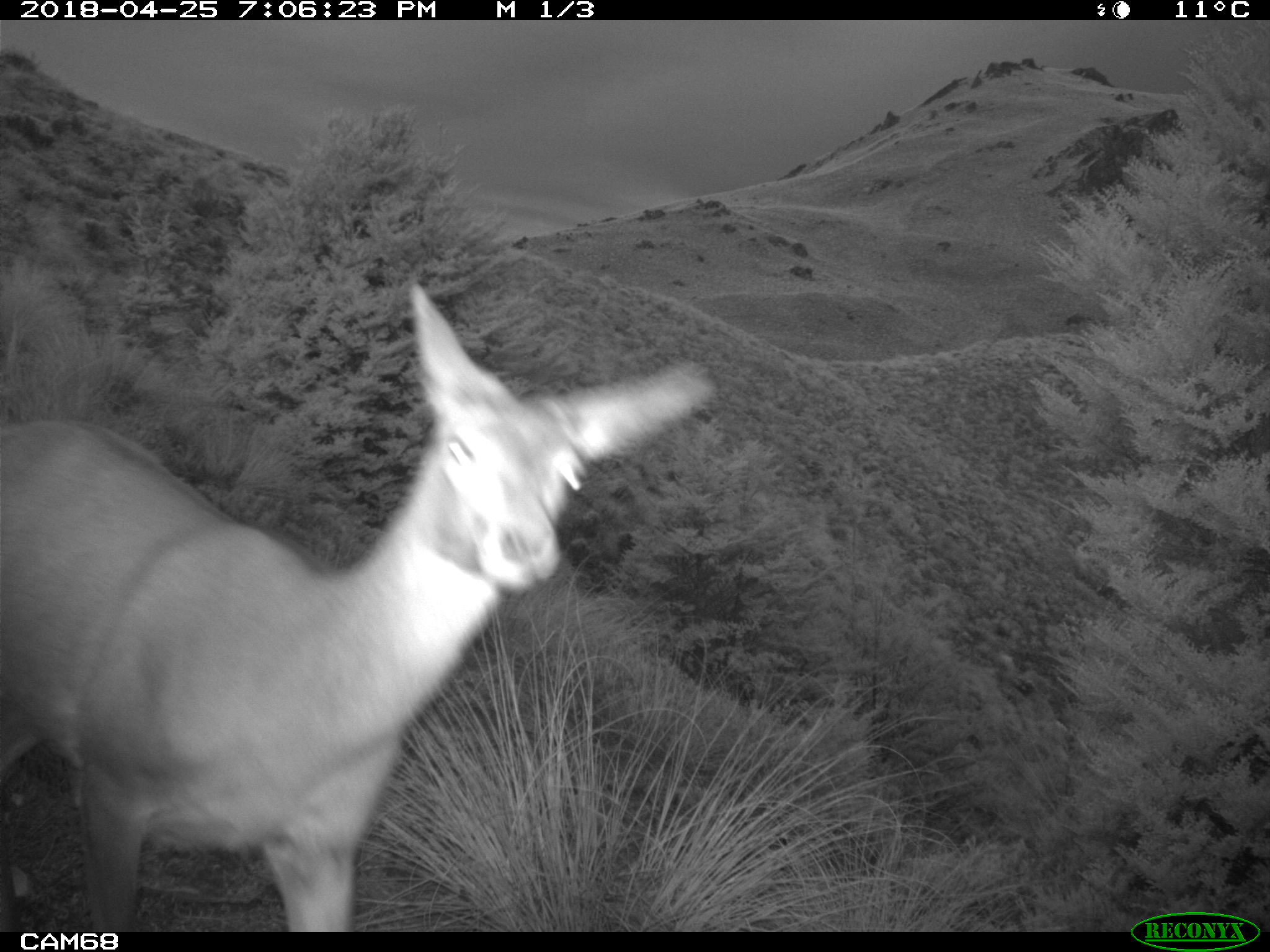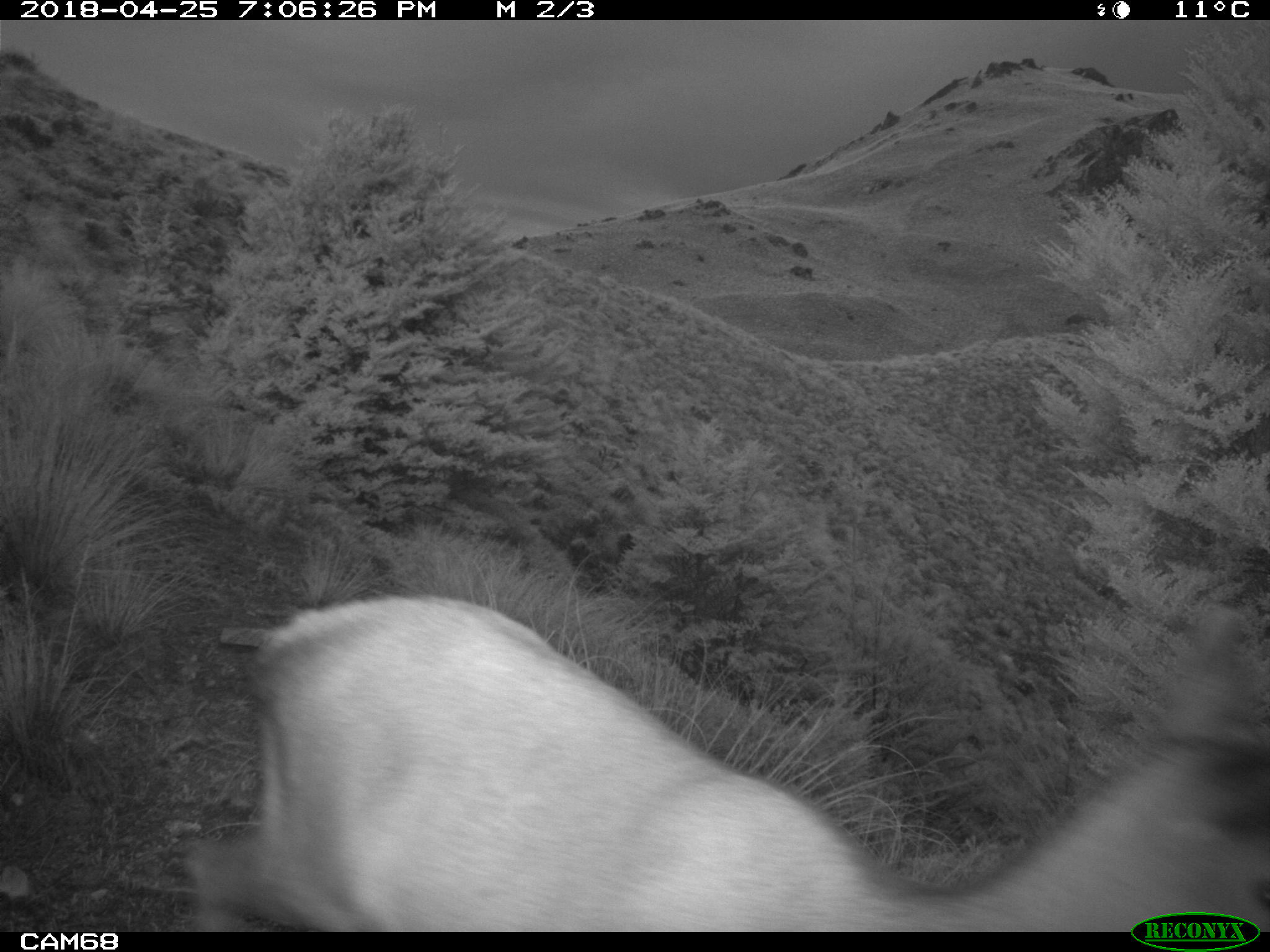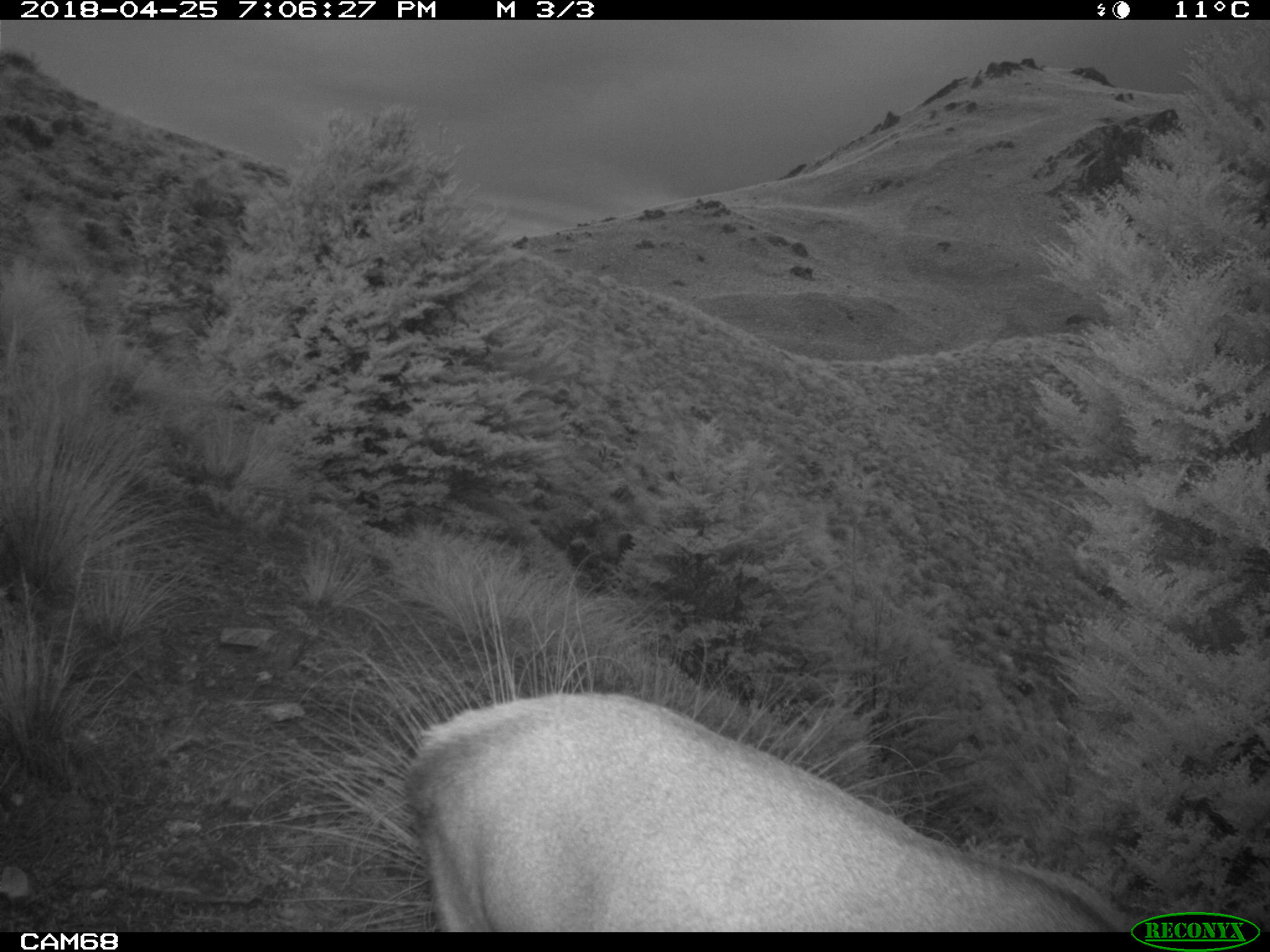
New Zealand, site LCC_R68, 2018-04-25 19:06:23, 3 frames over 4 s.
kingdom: Animalia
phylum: Chordata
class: Mammalia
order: Artiodactyla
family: Cervidae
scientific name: Cervidae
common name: deer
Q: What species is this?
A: Deer (Cervidae).